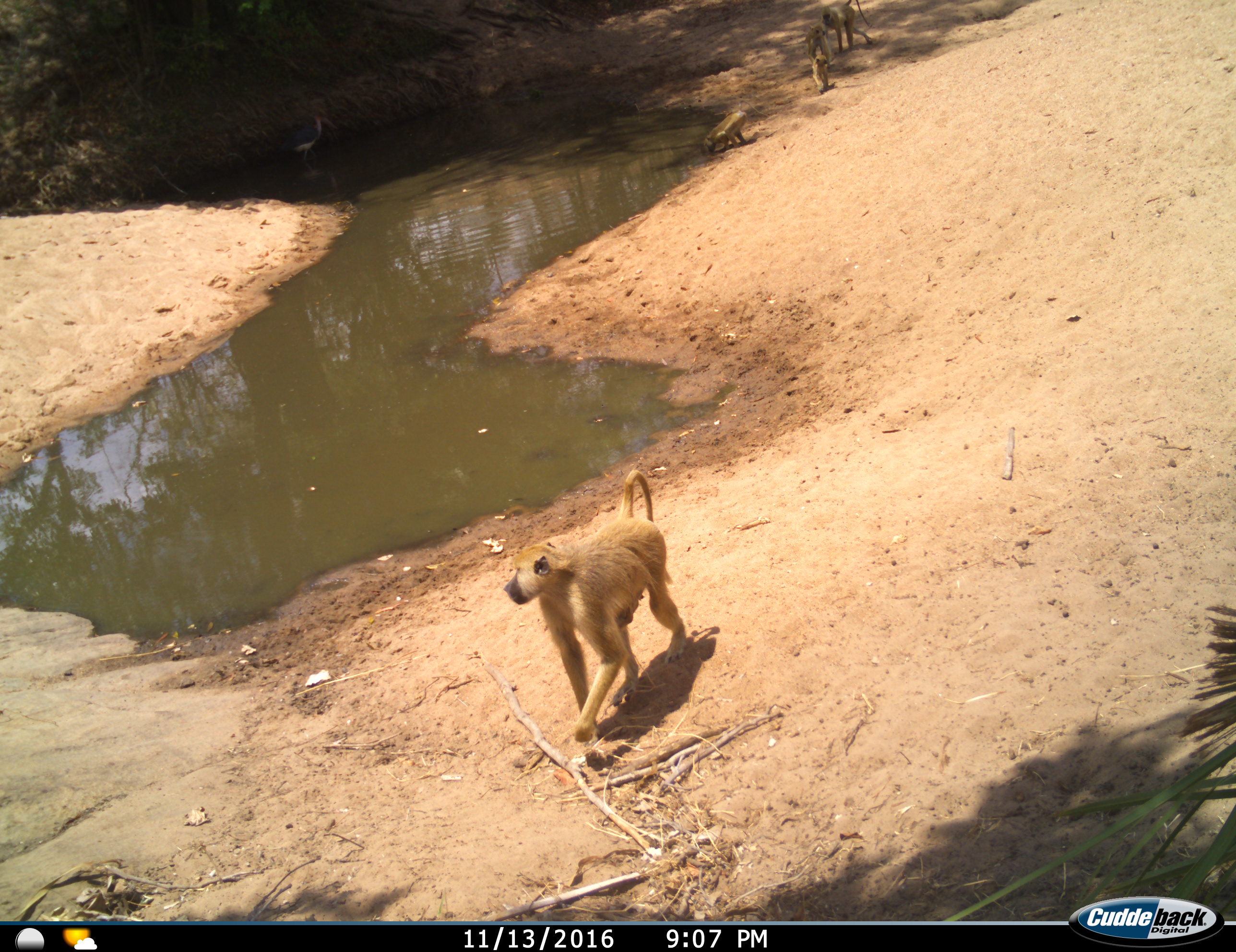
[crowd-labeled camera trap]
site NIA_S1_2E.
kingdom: Animalia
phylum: Chordata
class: Mammalia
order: Primates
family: Cercopithecidae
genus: Papio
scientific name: Papio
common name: baboon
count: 5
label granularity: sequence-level